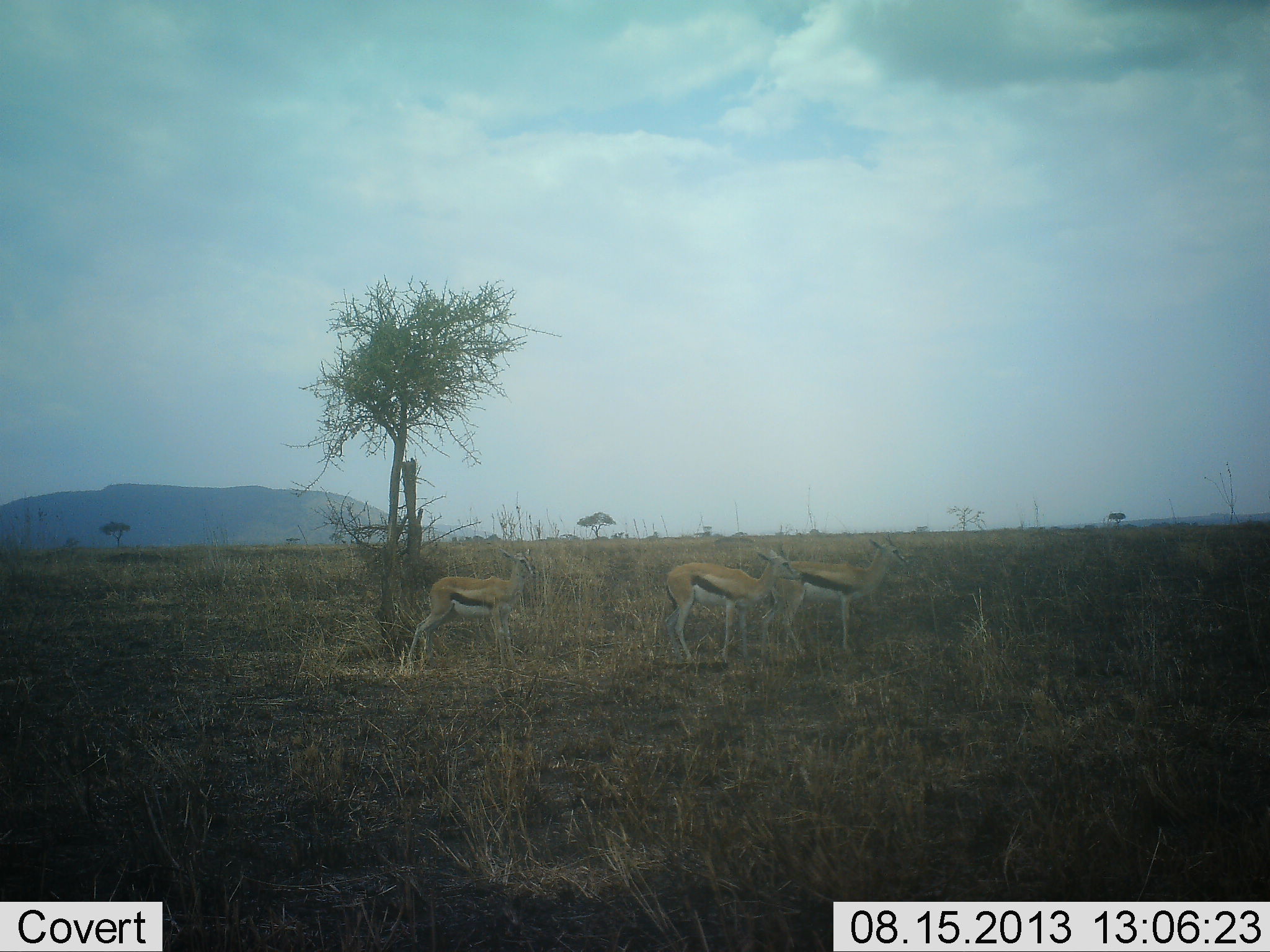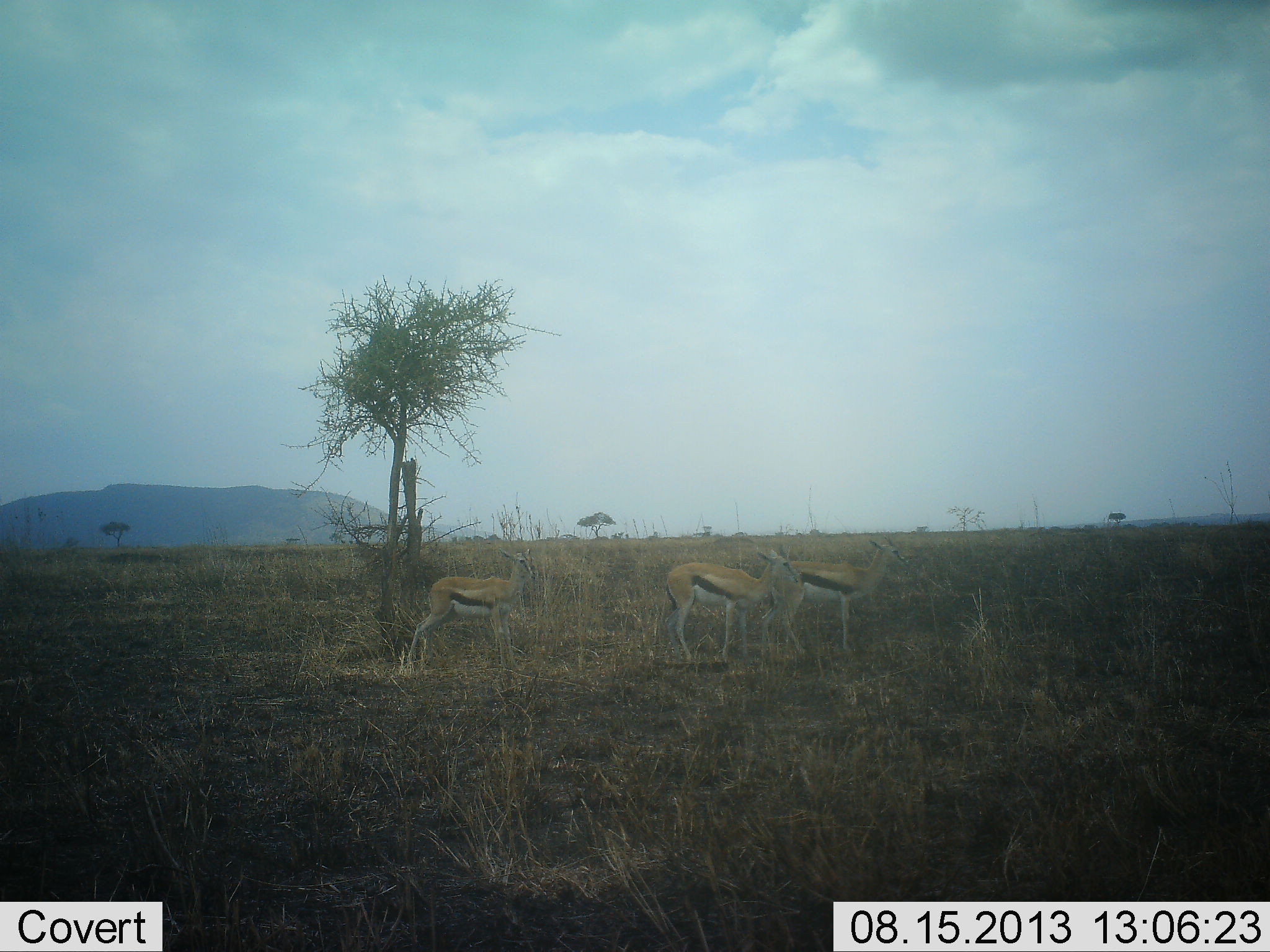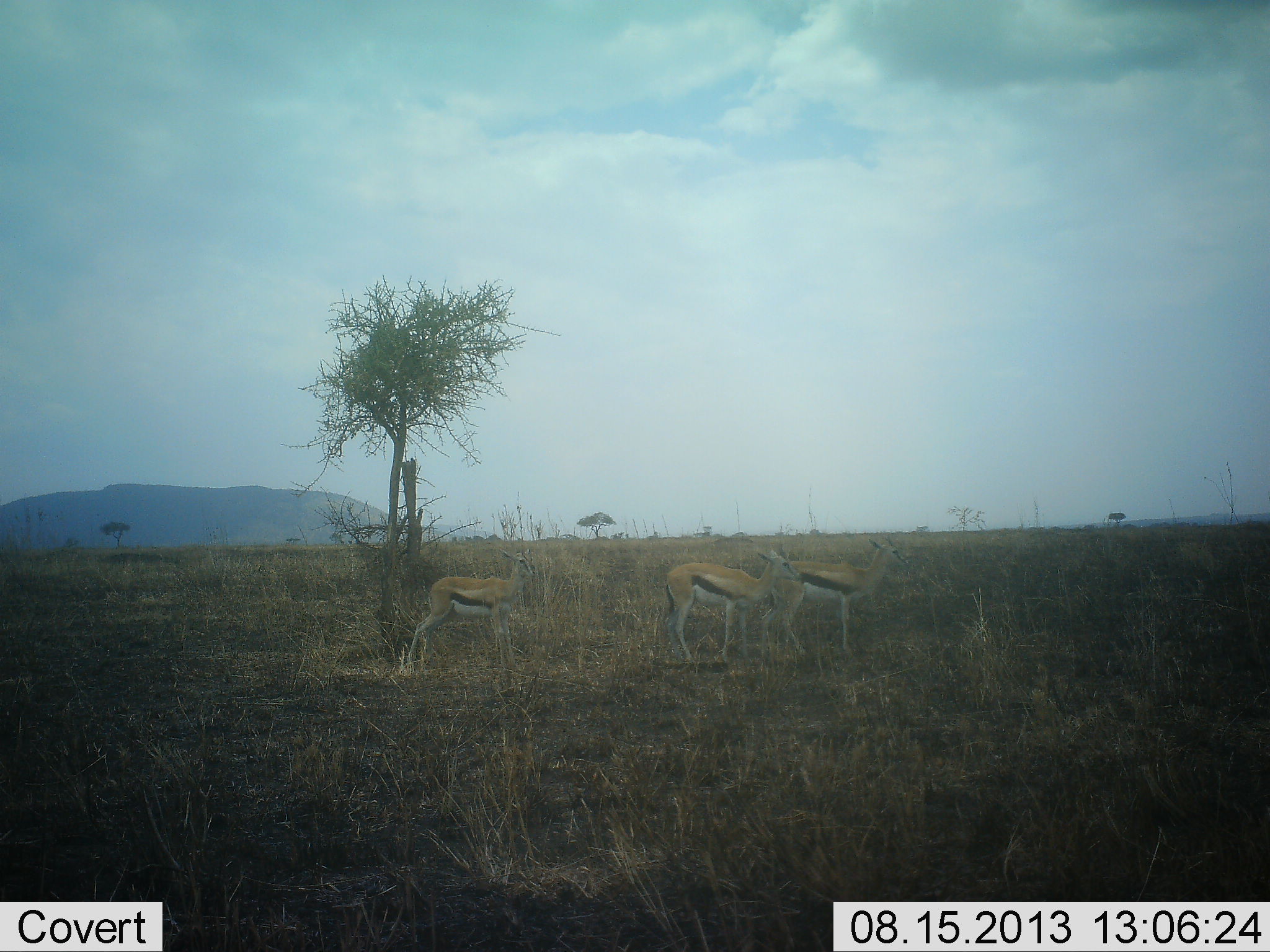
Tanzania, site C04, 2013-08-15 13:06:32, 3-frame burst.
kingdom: Animalia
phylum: Chordata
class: Mammalia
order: Artiodactyla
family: Bovidae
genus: Eudorcas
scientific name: Eudorcas thomsonii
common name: thomson's gazelle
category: gazellethomsons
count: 3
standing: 100%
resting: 0%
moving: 0%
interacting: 0%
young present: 0%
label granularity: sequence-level